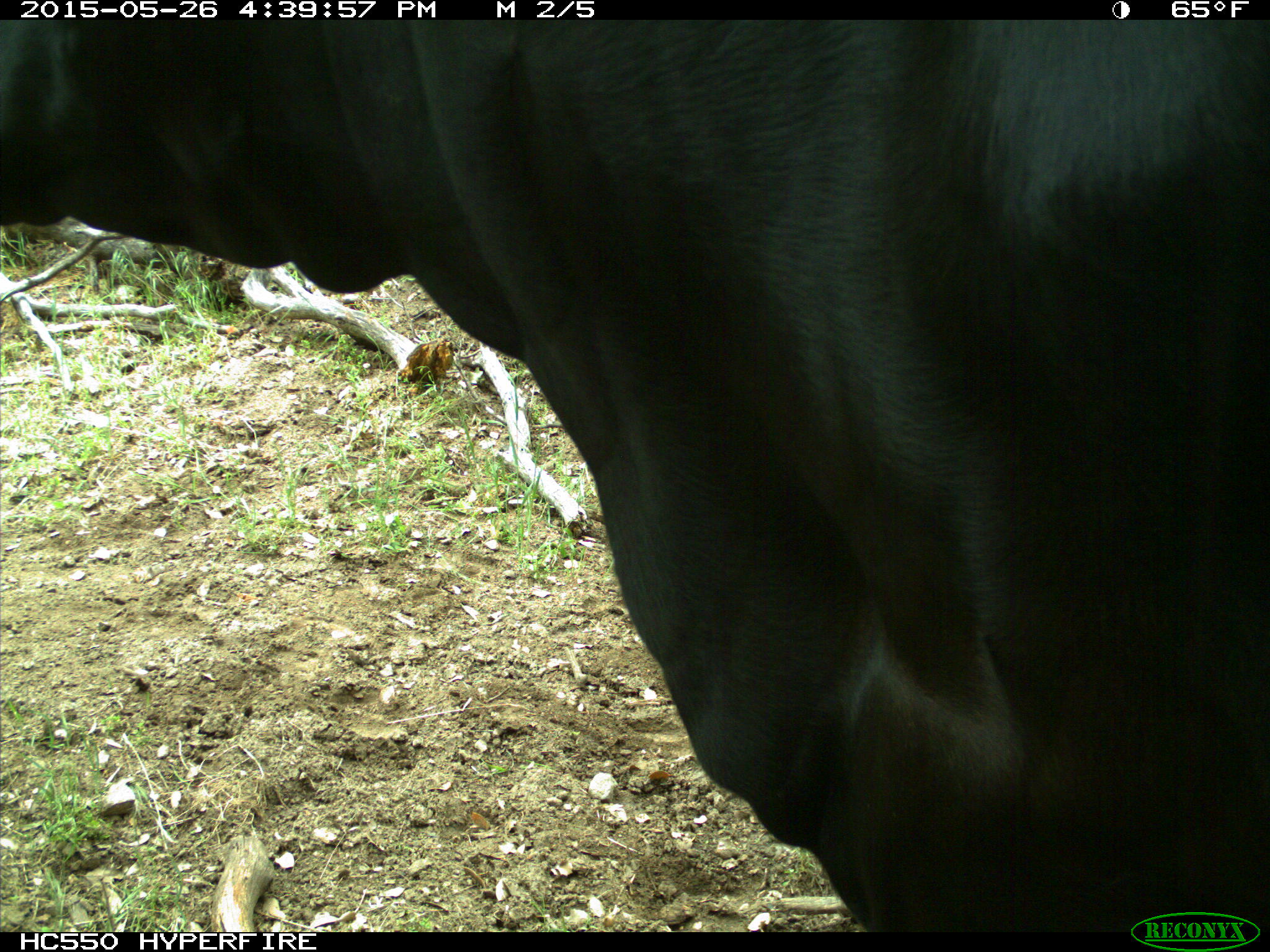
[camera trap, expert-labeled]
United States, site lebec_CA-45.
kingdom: Animalia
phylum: Chordata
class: Mammalia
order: Artiodactyla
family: Bovidae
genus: Bos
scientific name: Bos taurus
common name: domestic cow